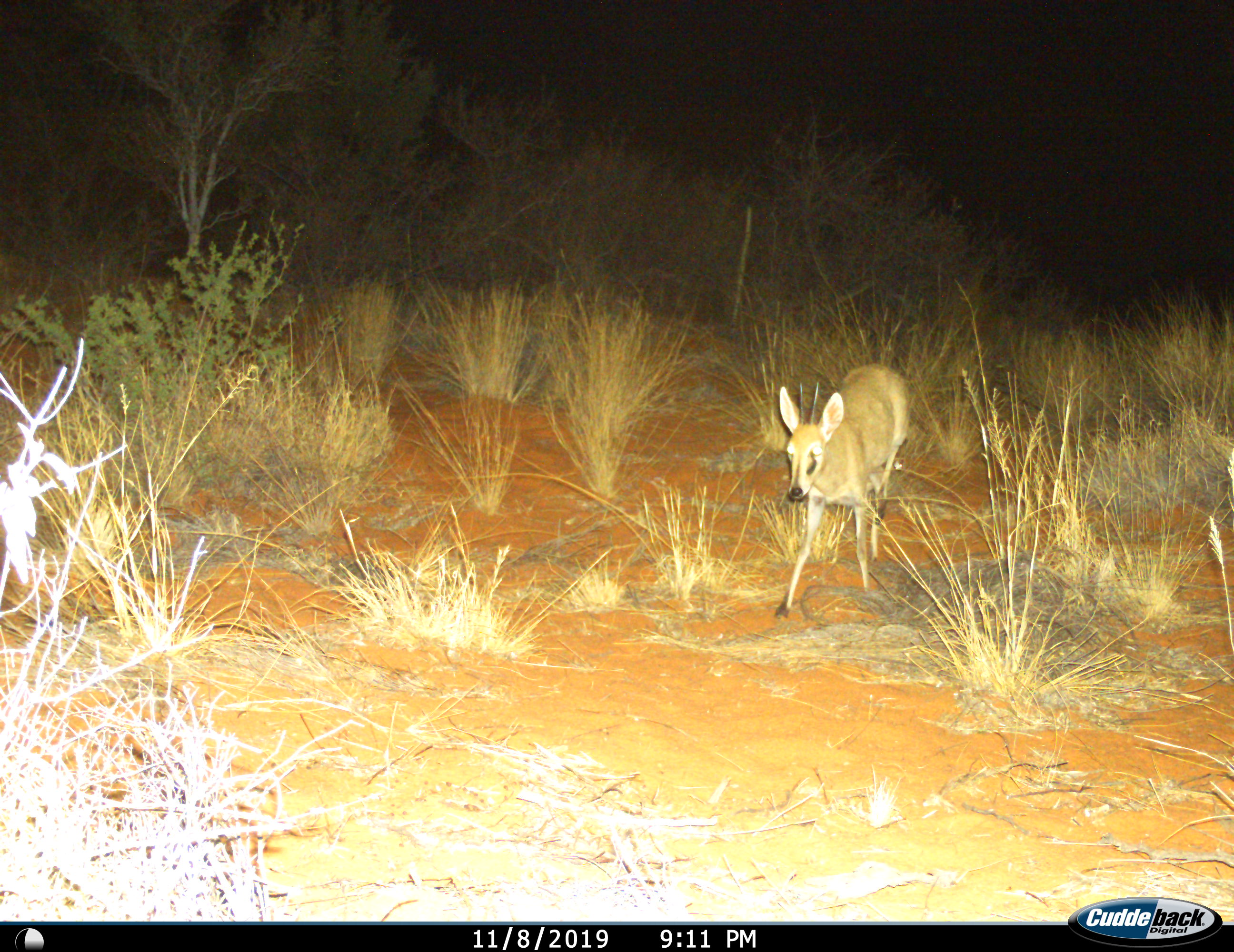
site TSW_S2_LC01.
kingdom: Animalia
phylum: Chordata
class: Mammalia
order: Artiodactyla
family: Bovidae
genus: Sylvicapra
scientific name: Sylvicapra grimmia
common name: common duiker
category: duikercommongrey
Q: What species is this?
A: Duikercommongrey (common duiker) (Sylvicapra grimmia).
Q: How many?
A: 1.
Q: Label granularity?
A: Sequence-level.